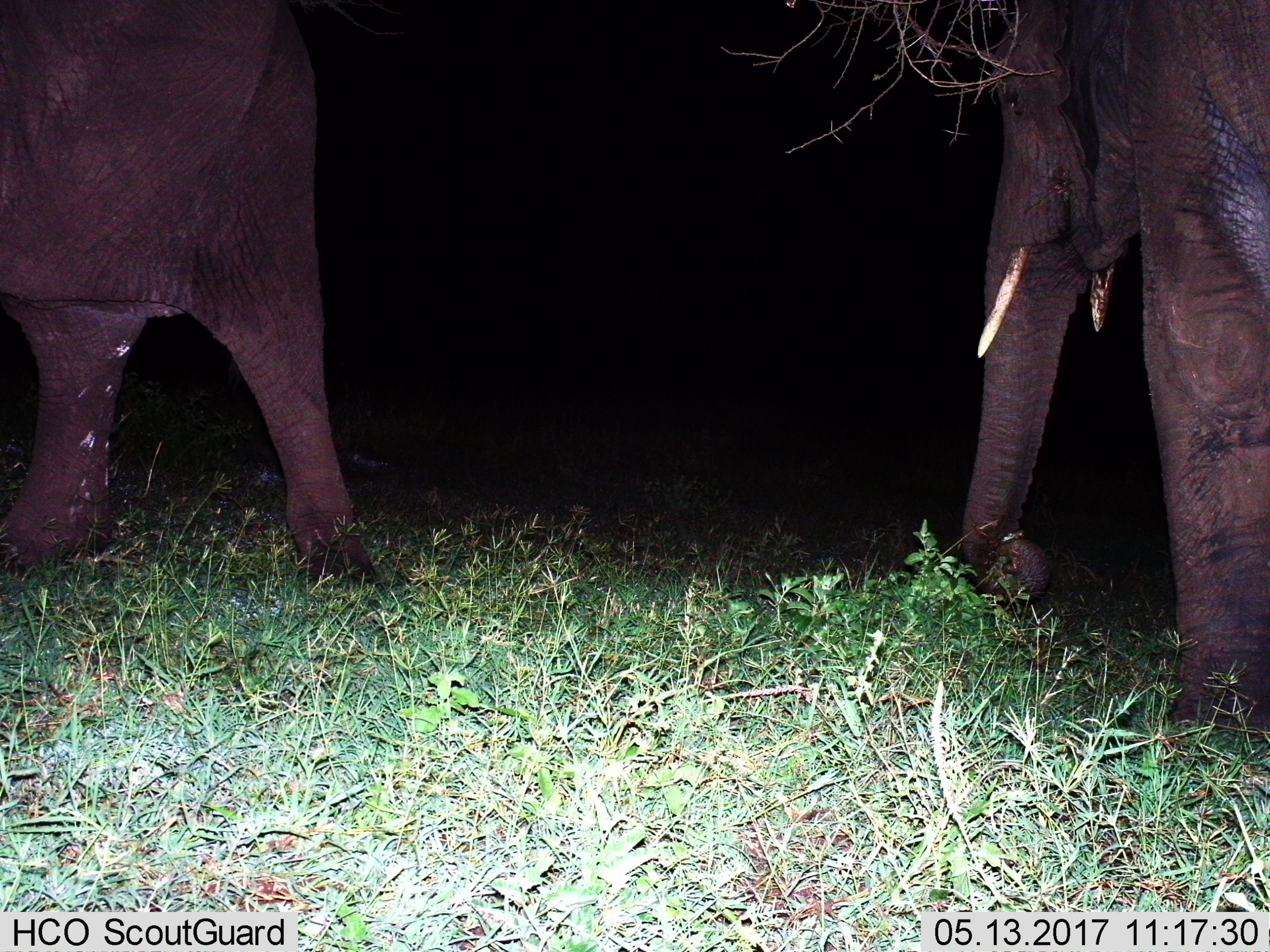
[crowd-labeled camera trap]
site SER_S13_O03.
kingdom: Animalia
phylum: Chordata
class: Mammalia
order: Proboscidea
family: Elephantidae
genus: Loxodonta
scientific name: Loxodonta africana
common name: african bush elephant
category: elephant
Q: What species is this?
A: Elephant (african bush elephant) (Loxodonta africana).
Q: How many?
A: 2.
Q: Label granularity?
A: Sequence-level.